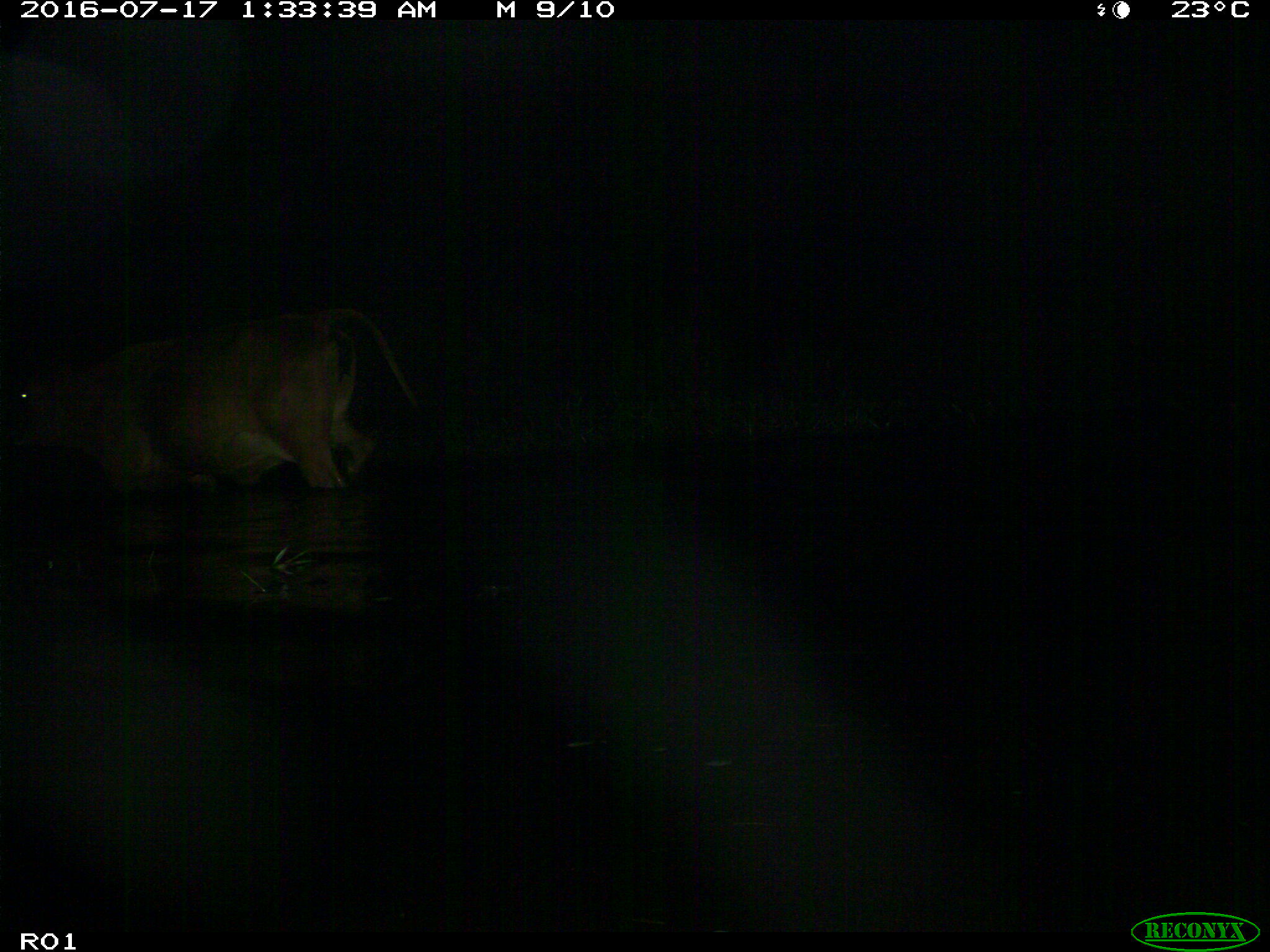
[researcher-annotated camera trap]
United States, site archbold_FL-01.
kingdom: Animalia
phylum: Chordata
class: Mammalia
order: Artiodactyla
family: Bovidae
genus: Bos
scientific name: Bos taurus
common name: domestic cow